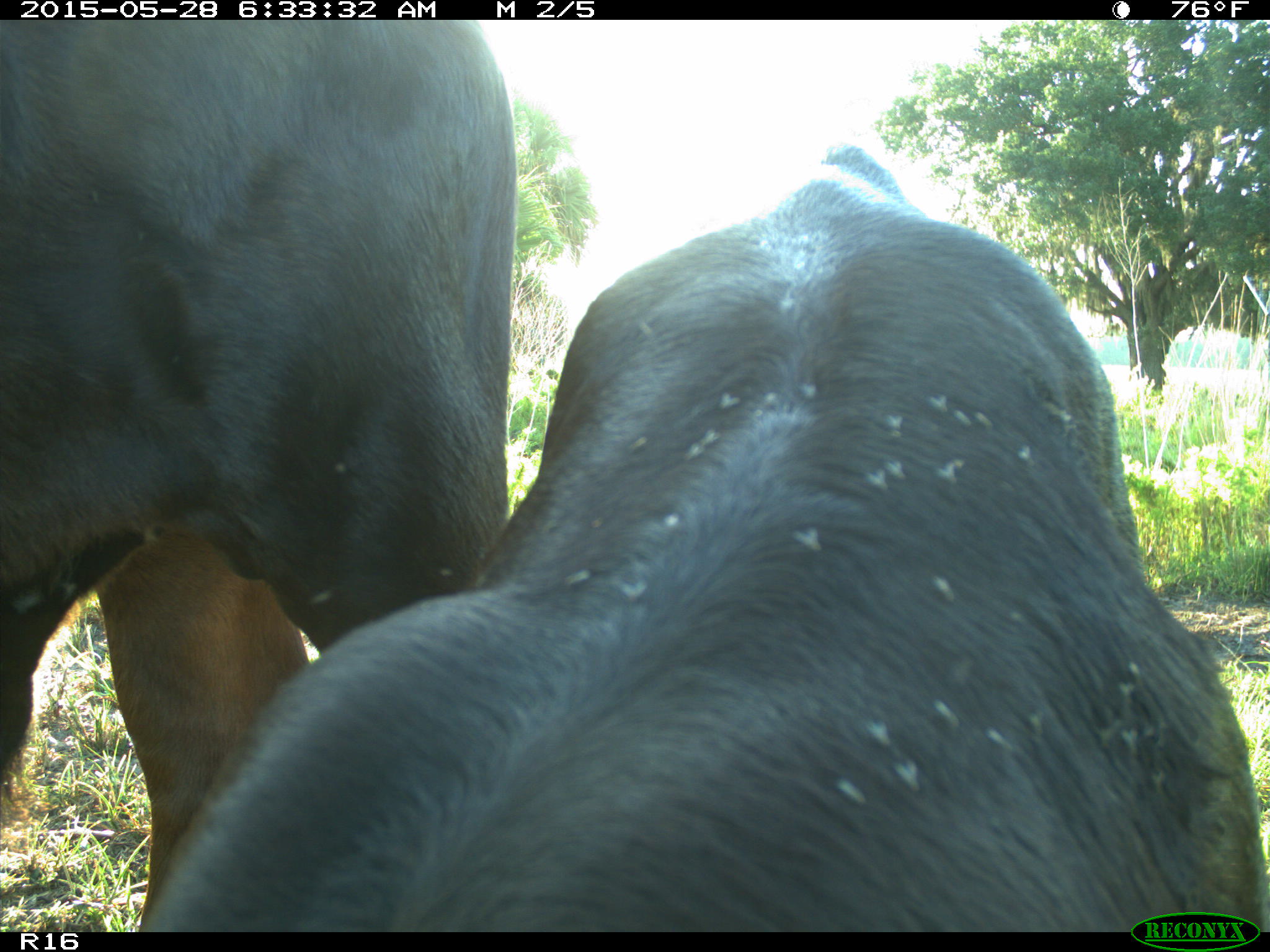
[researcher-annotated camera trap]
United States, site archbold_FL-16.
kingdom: Animalia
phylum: Chordata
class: Mammalia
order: Artiodactyla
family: Bovidae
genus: Bos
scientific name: Bos taurus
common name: domestic cow